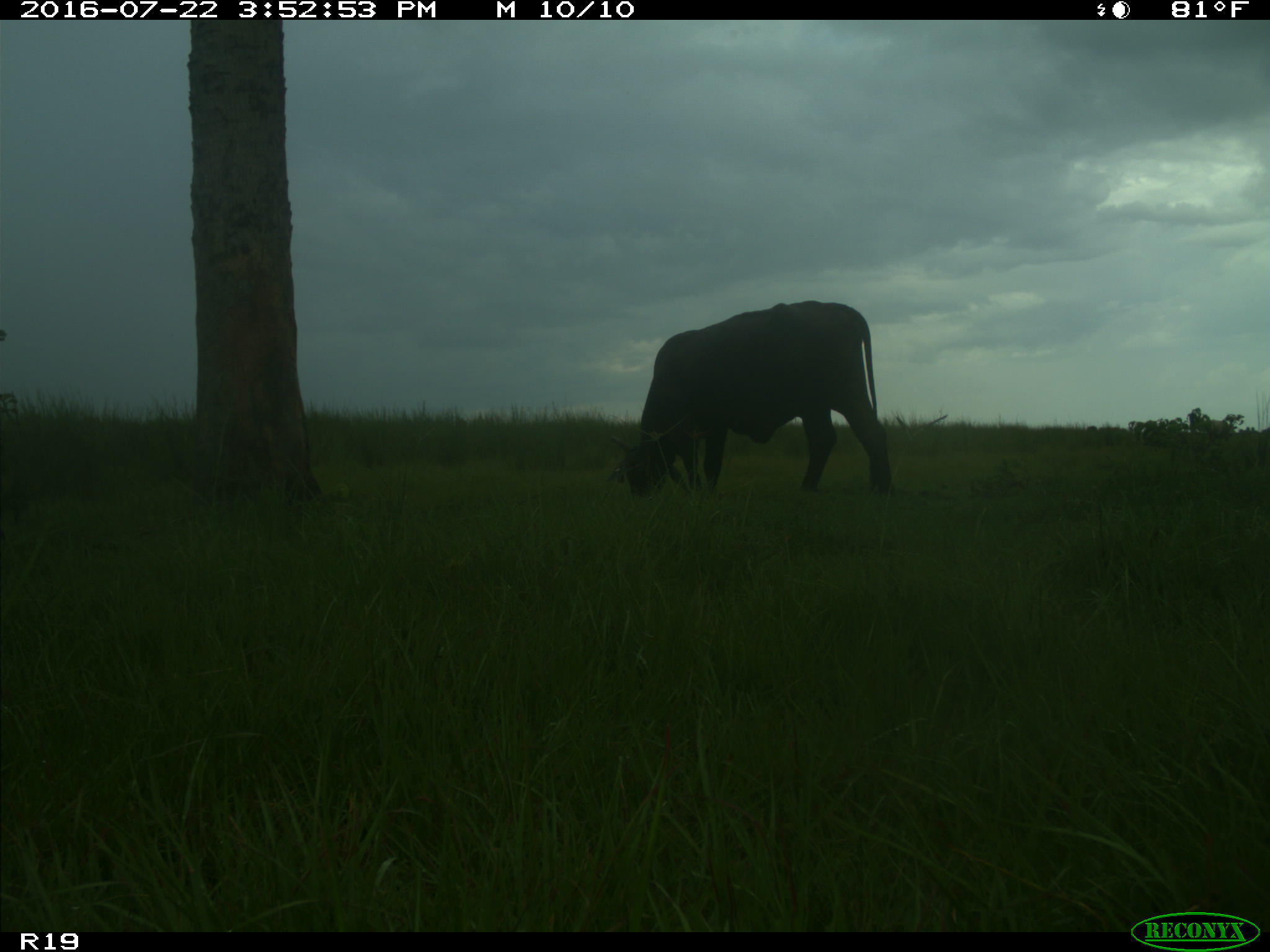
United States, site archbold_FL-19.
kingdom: Animalia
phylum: Chordata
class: Mammalia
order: Artiodactyla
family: Bovidae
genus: Bos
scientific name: Bos taurus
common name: domestic cow